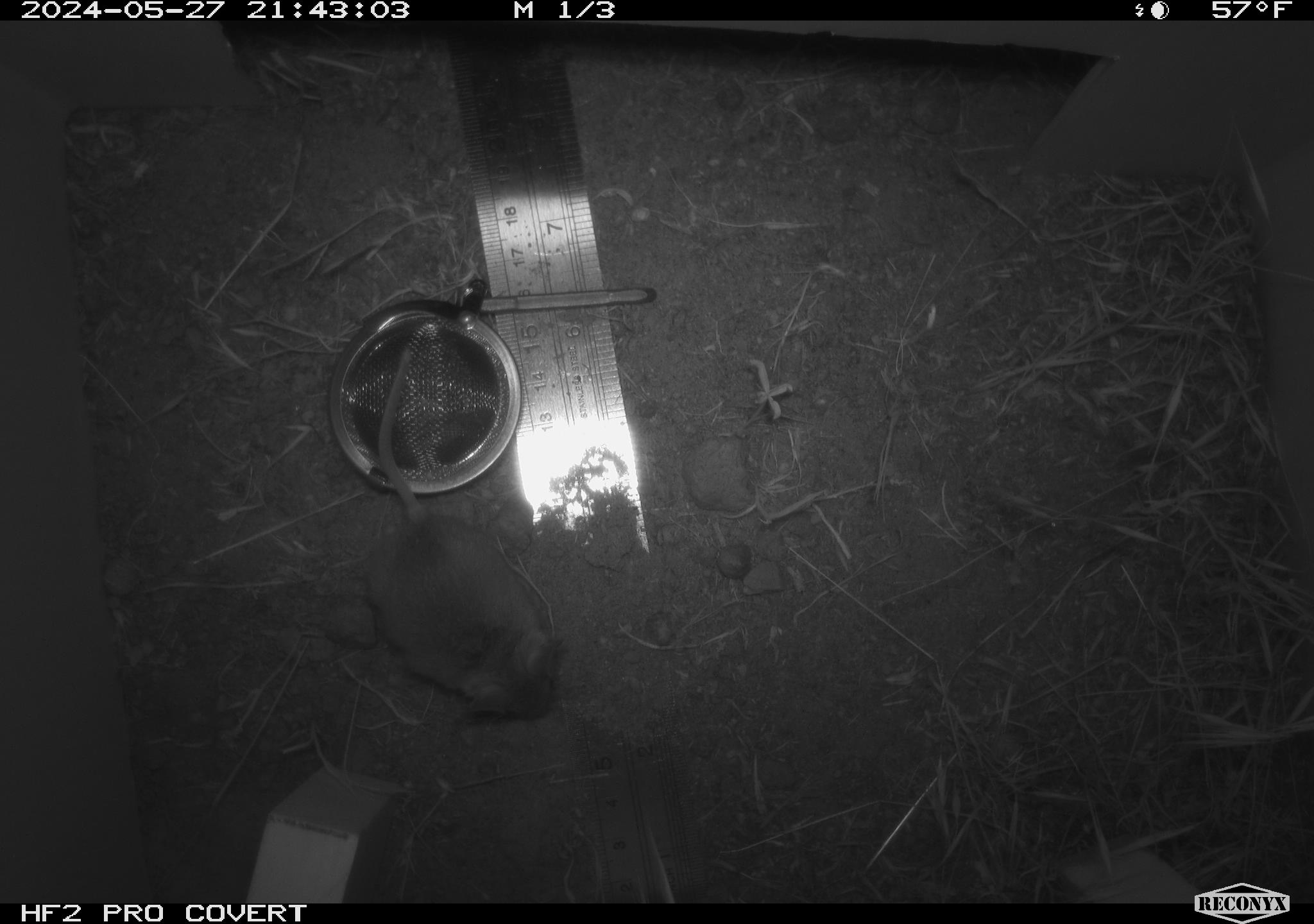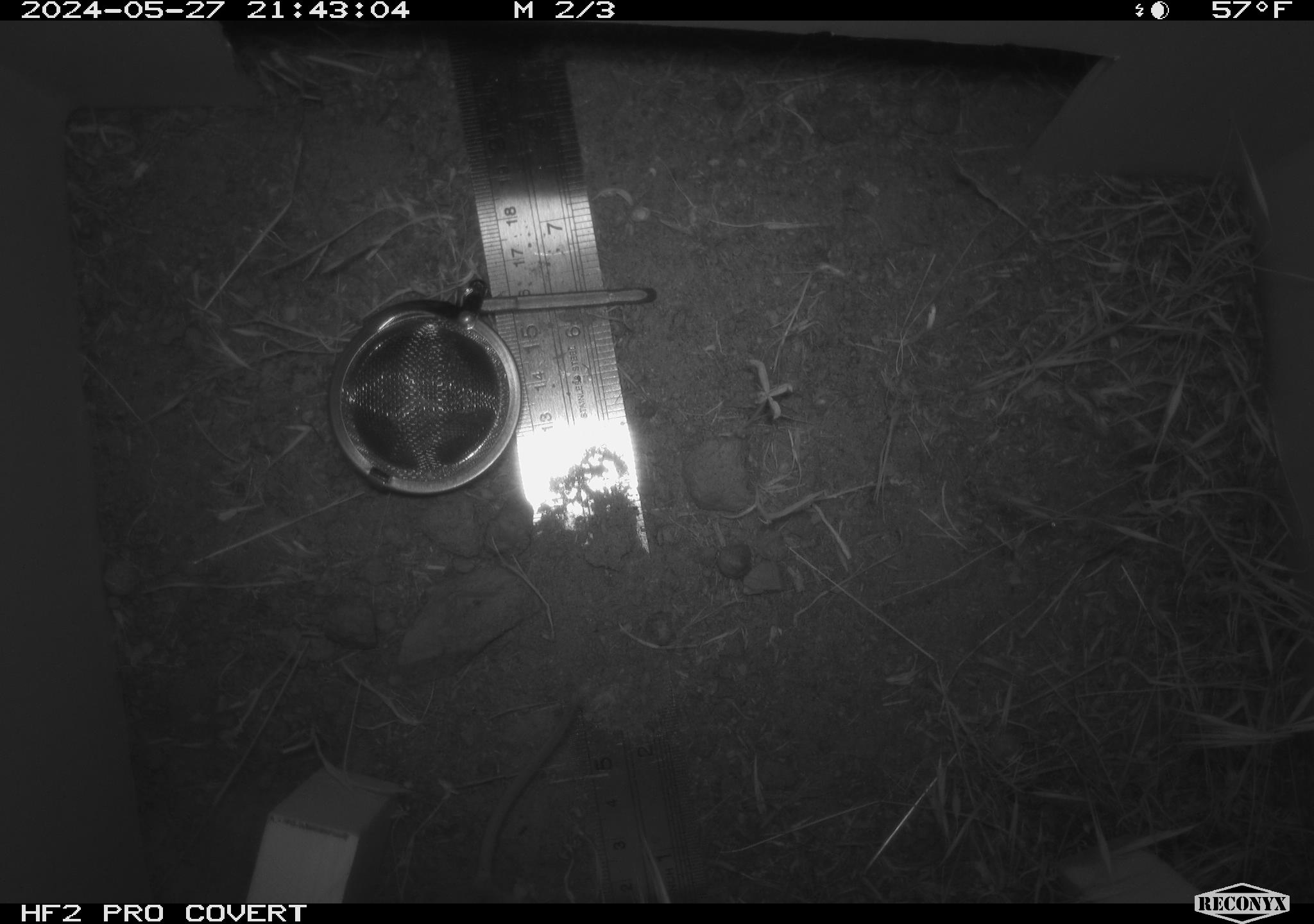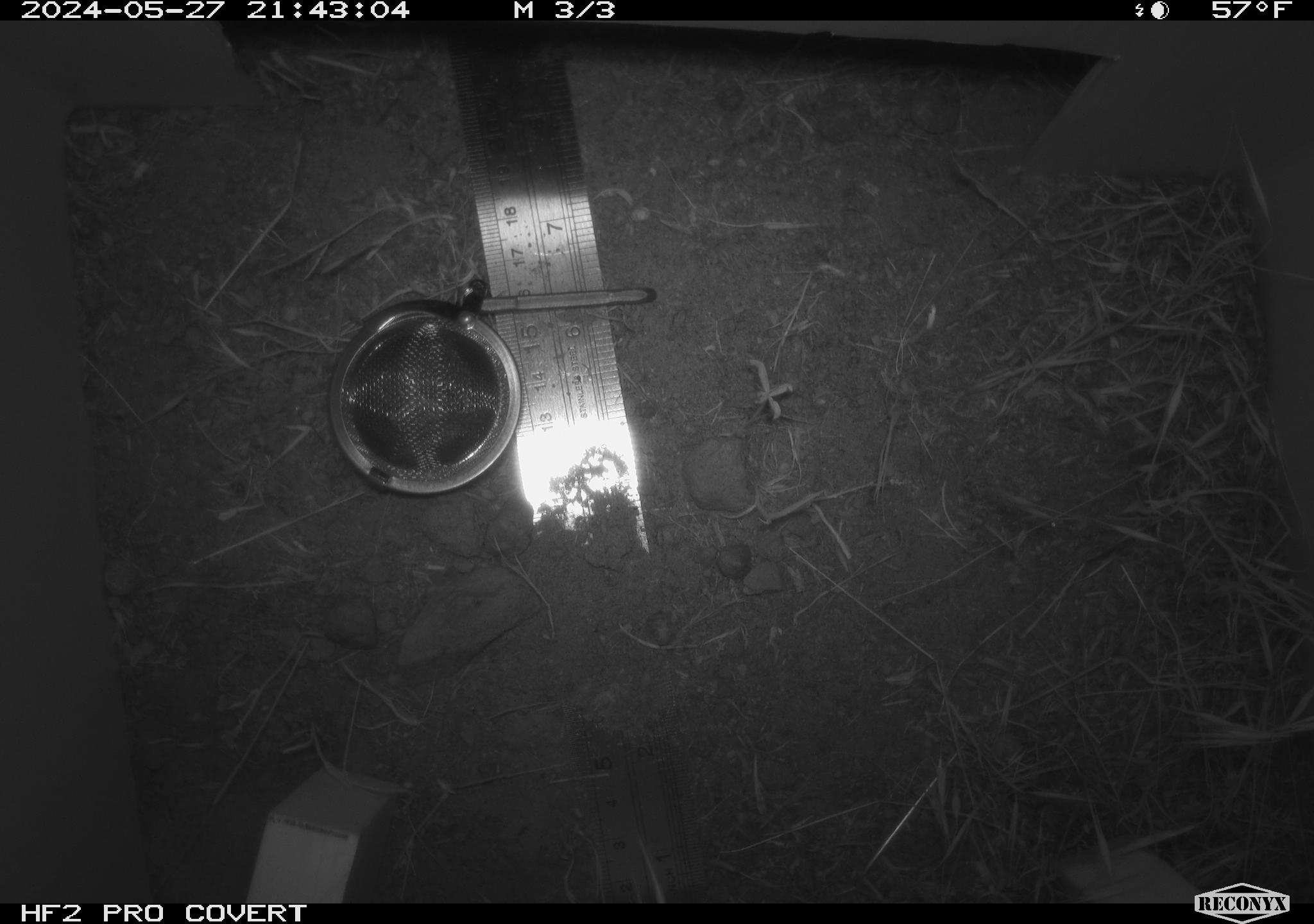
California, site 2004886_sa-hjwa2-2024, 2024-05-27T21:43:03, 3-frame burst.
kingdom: Animalia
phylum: Chordata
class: Mammalia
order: Rodentia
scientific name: Rodentia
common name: rodent